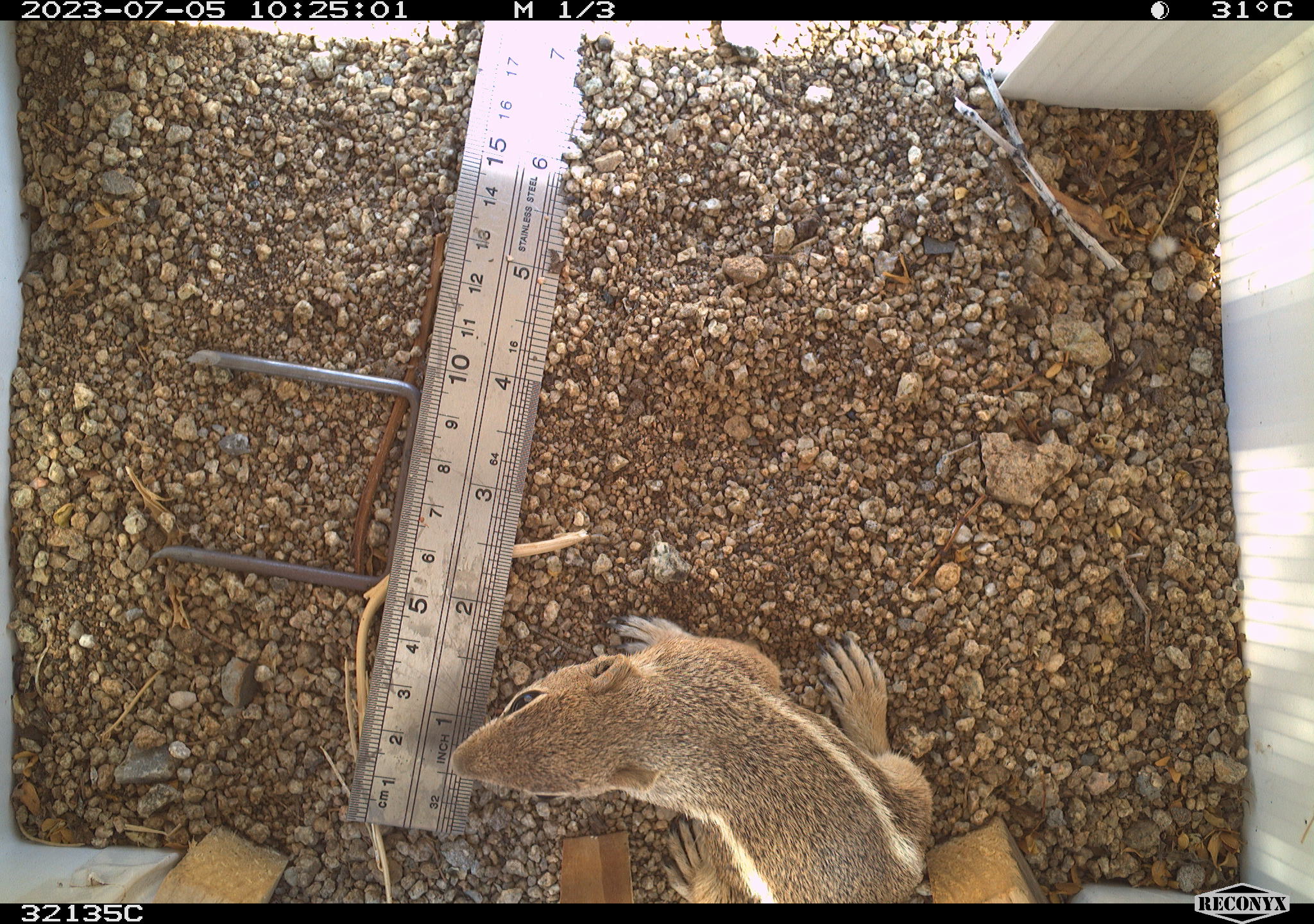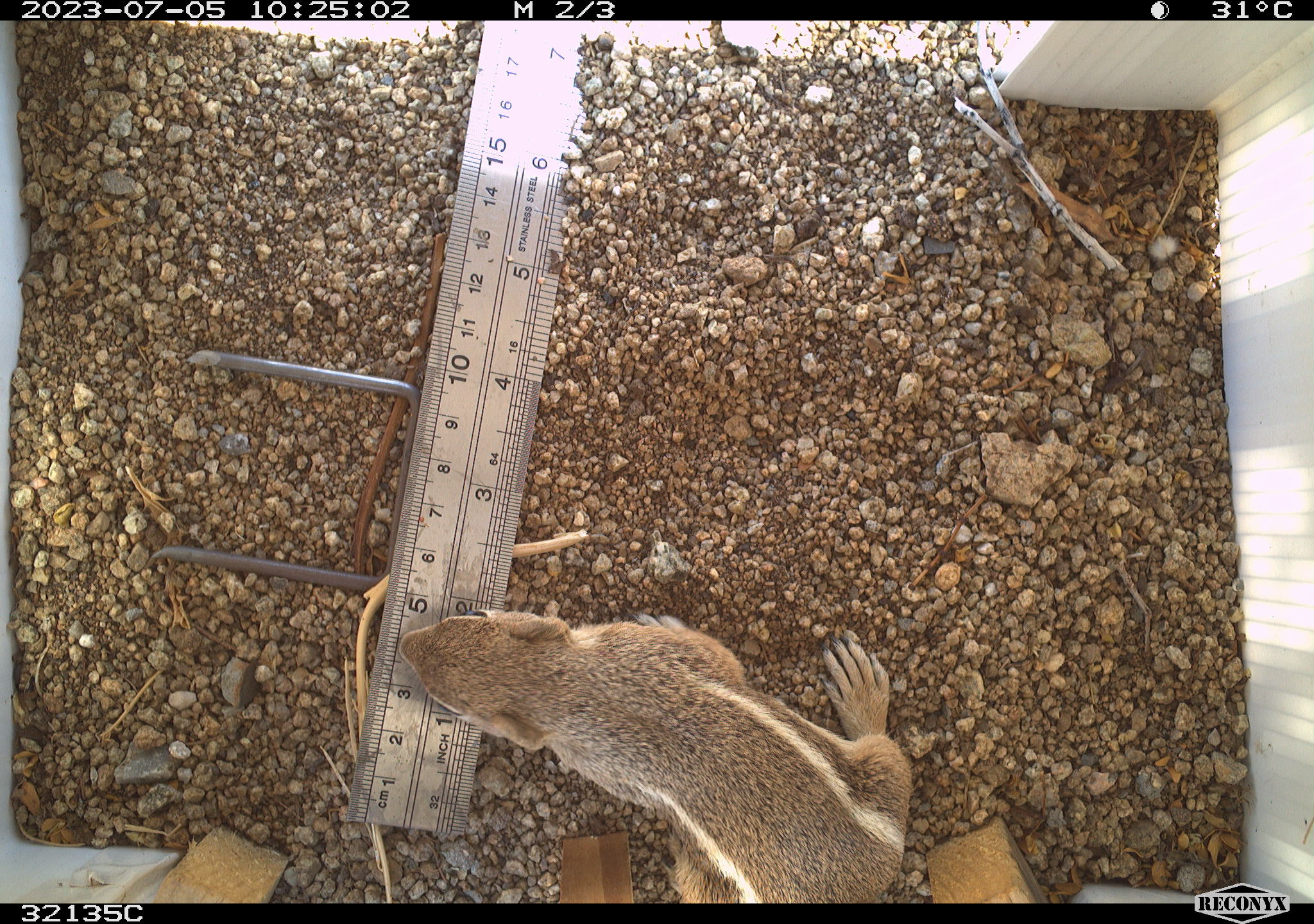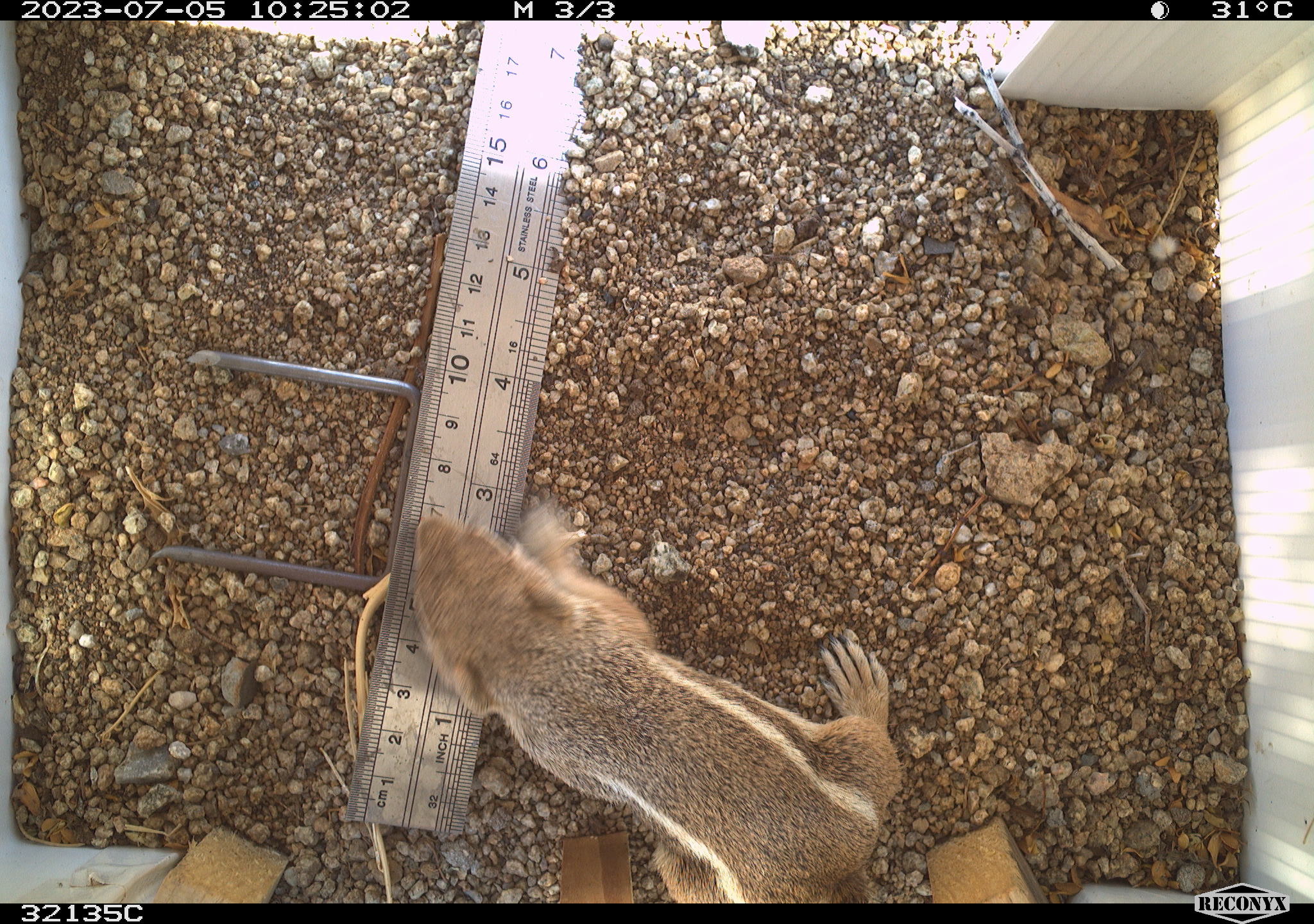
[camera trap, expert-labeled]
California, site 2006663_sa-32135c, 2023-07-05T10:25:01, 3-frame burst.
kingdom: Animalia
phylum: Chordata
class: Mammalia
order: Rodentia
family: Sciuridae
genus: Ammospermophilus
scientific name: Ammospermophilus leucurus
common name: white-tailed antelope squirrel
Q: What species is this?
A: White-tailed antelope squirrel (Ammospermophilus leucurus).